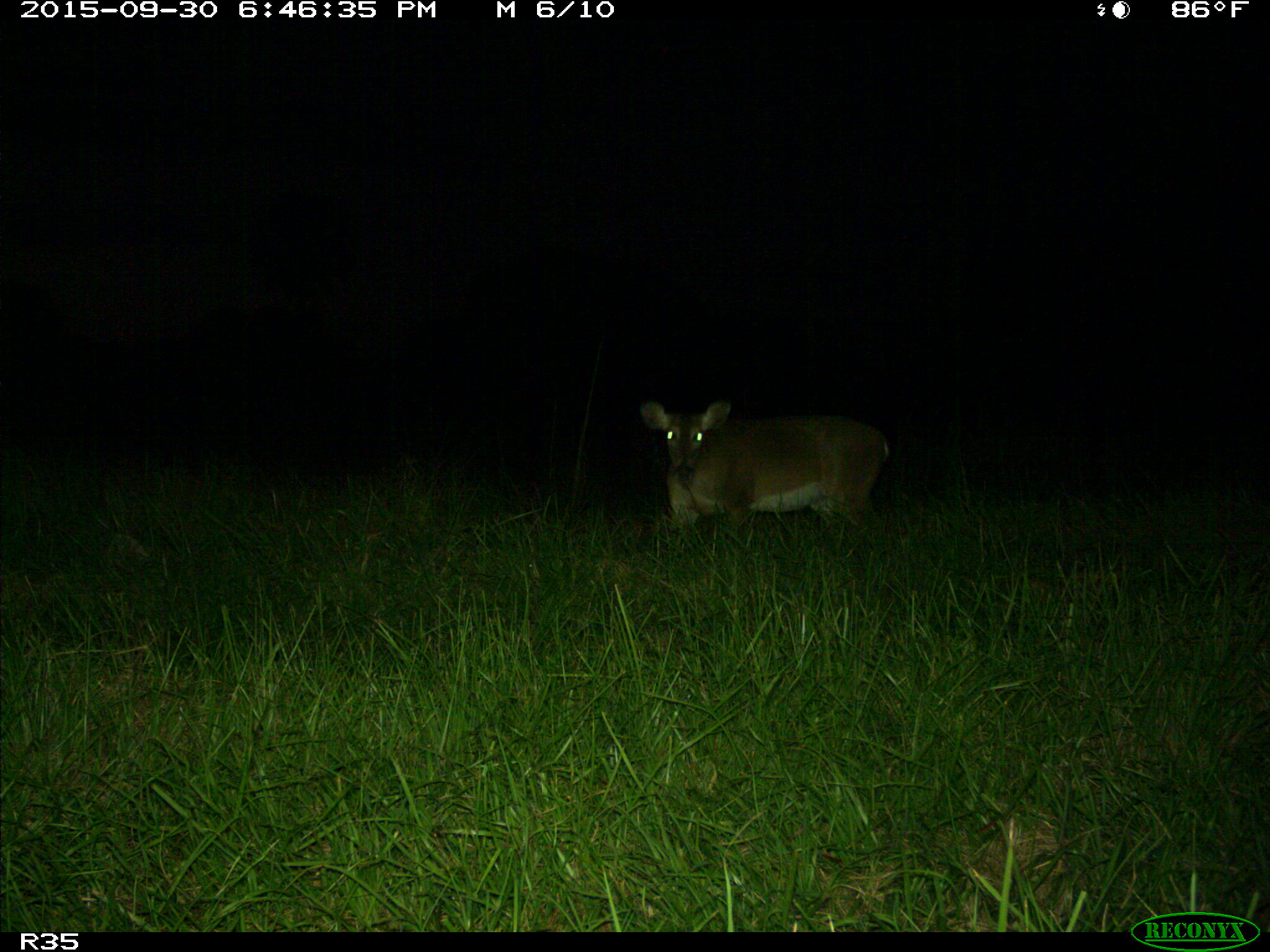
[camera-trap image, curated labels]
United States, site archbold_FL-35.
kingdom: Animalia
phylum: Chordata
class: Mammalia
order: Artiodactyla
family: Cervidae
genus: Odocoileus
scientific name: Odocoileus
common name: deer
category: unidentified deer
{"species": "unidentified deer (deer) (Odocoileus)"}